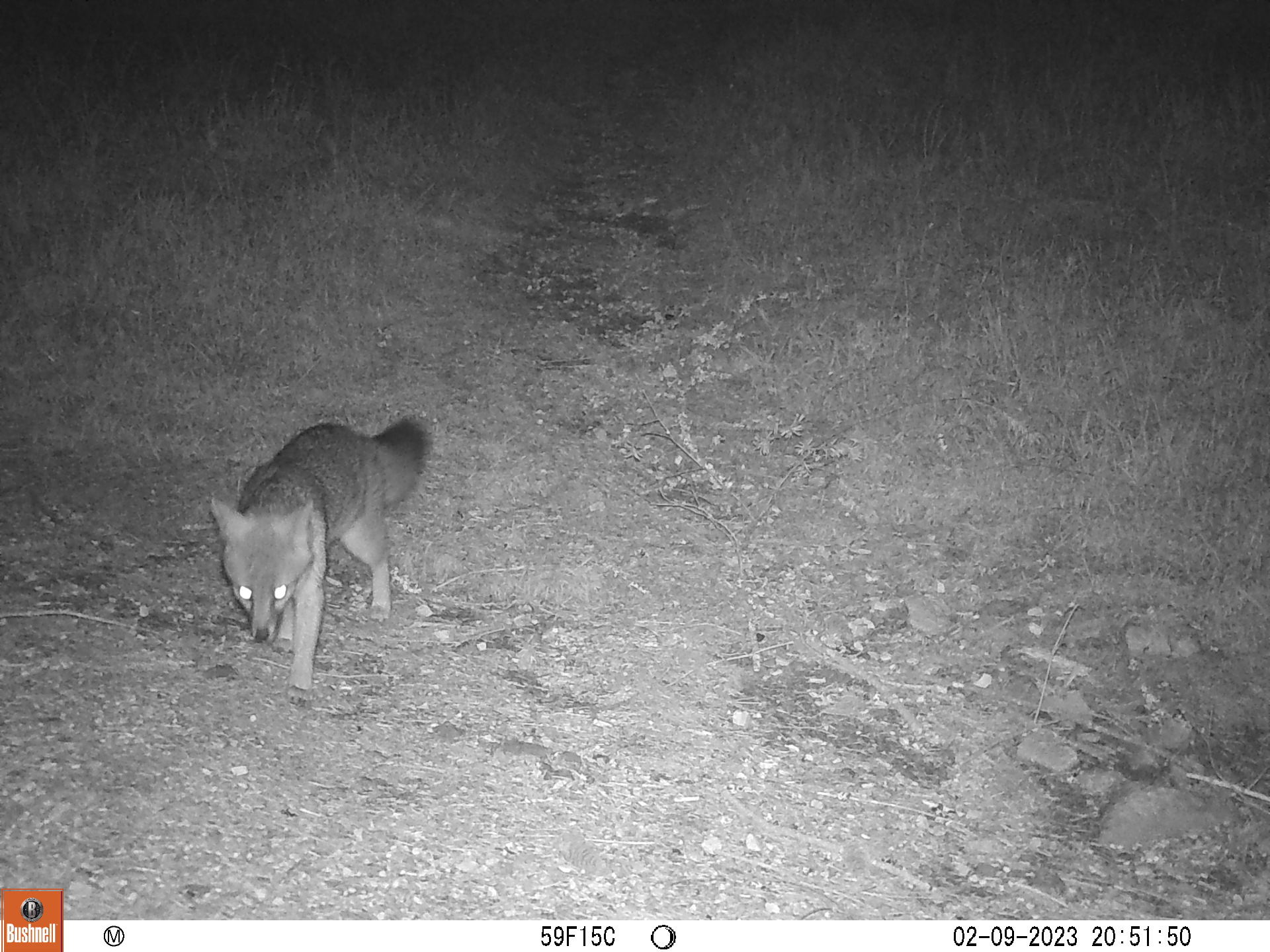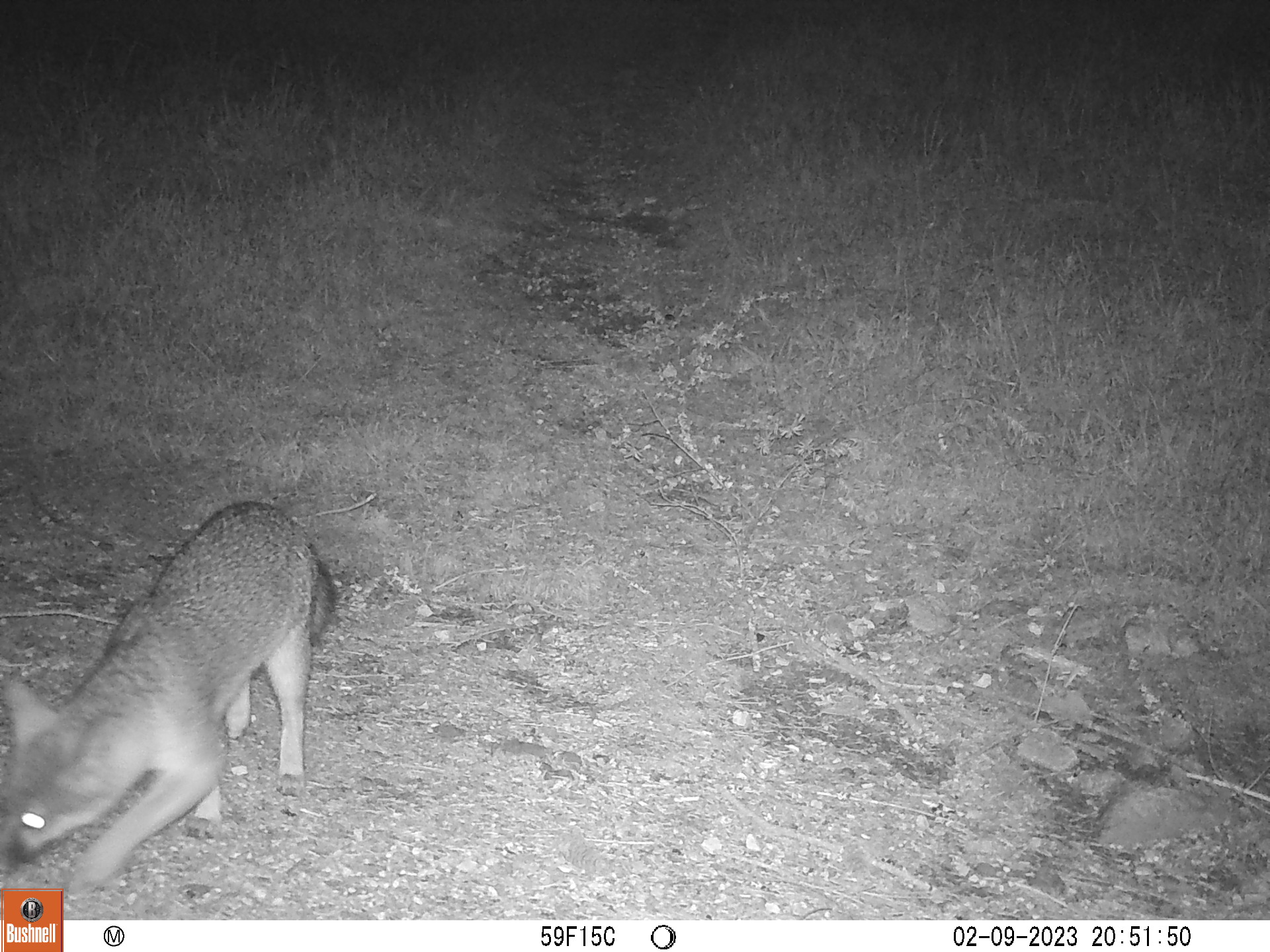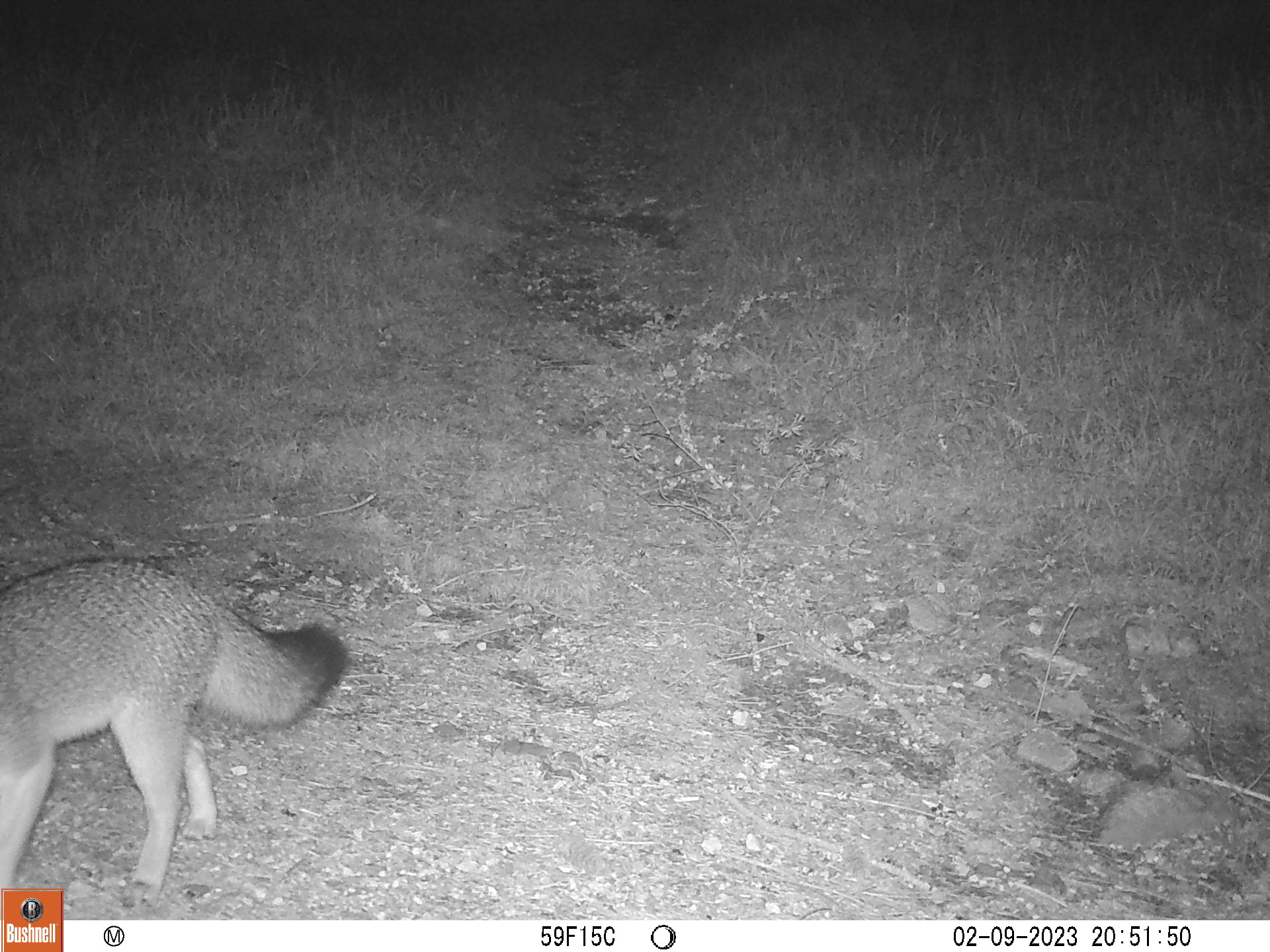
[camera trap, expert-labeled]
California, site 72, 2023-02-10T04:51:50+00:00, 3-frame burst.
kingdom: Animalia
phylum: Chordata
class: Mammalia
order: Carnivora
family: Canidae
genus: Urocyon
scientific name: Urocyon cinereoargenteus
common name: gray fox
Gray fox (Urocyon cinereoargenteus).